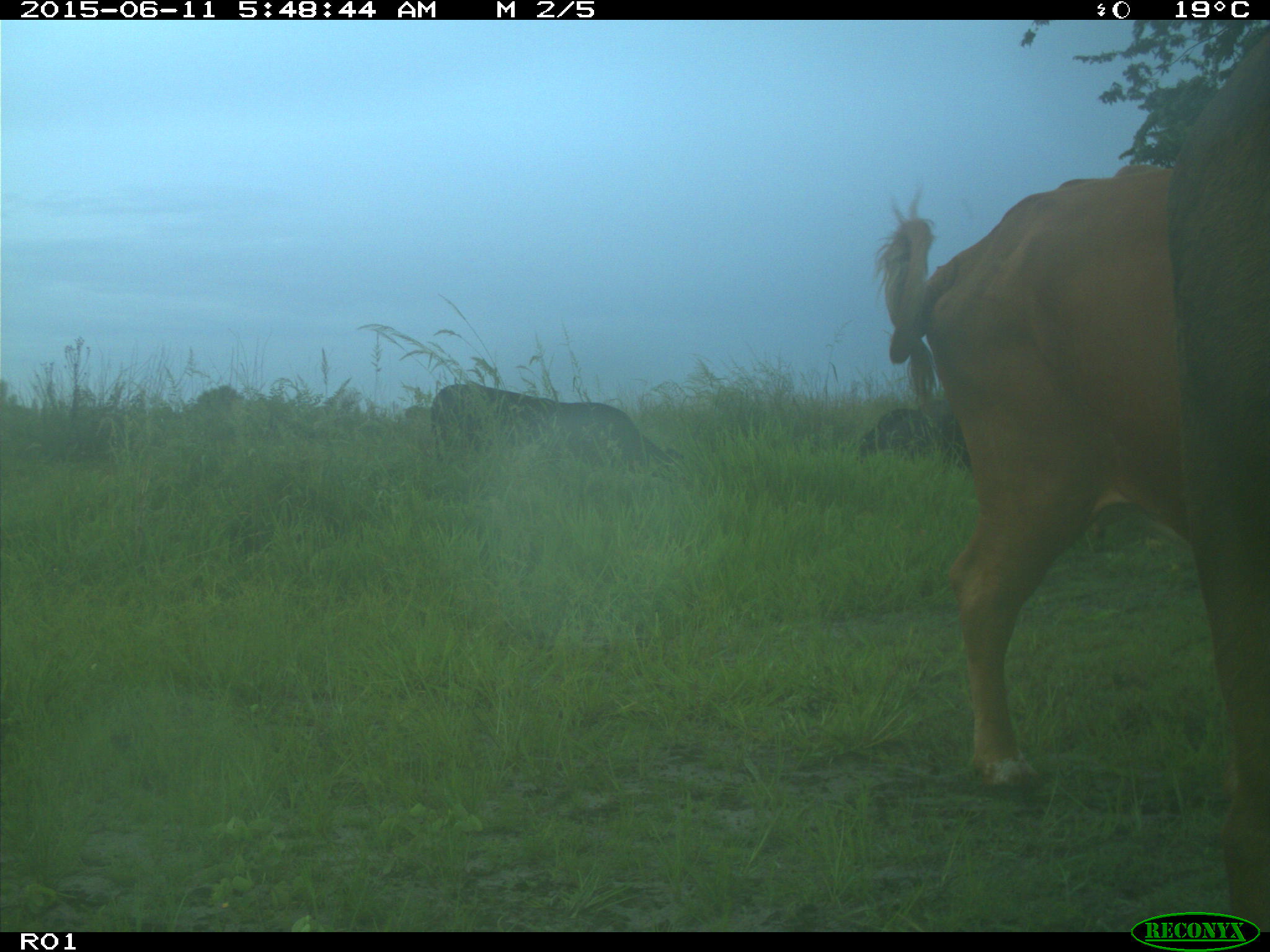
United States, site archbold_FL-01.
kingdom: Animalia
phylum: Chordata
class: Mammalia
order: Artiodactyla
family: Bovidae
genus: Bos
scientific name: Bos taurus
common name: domestic cow